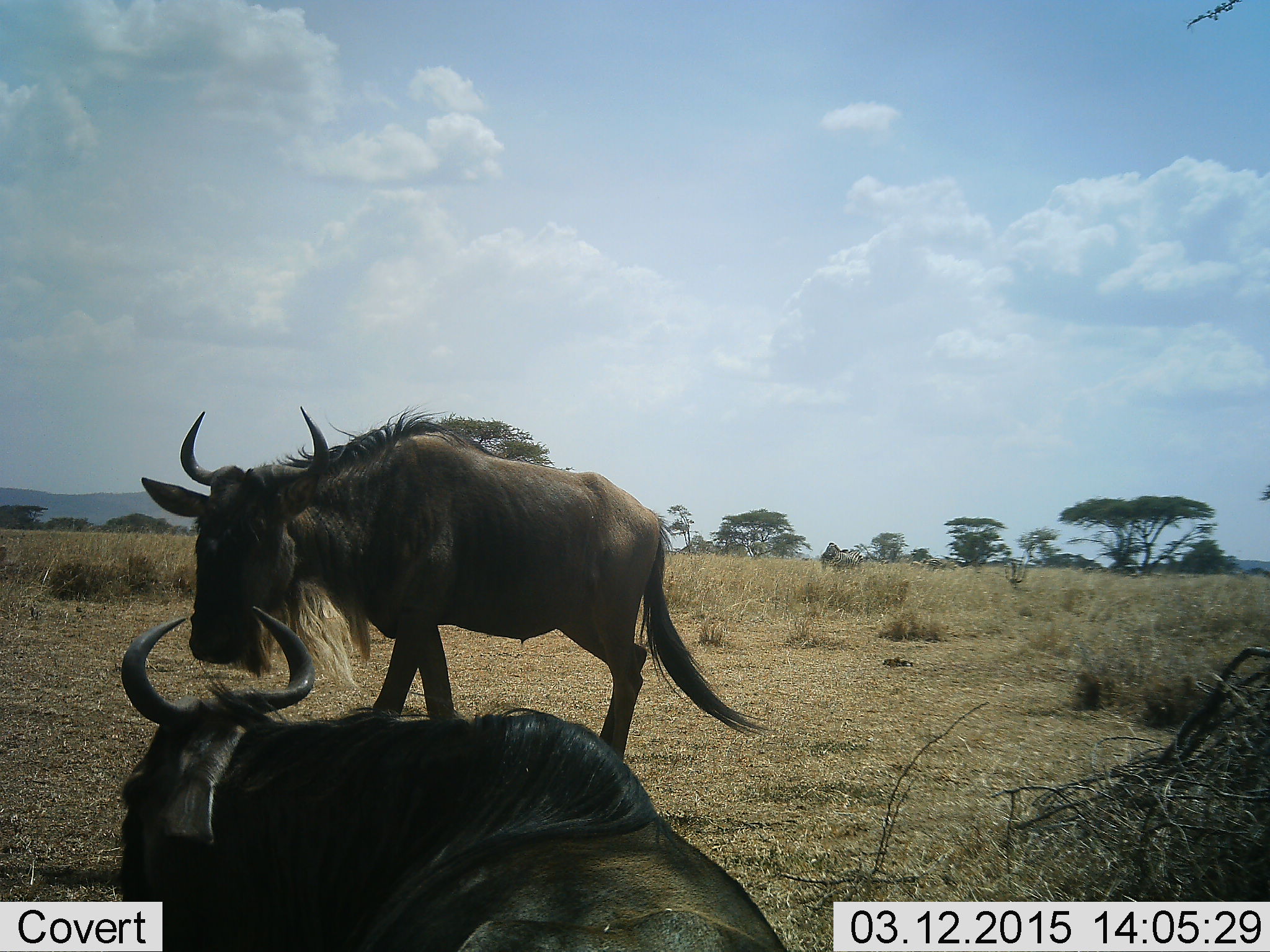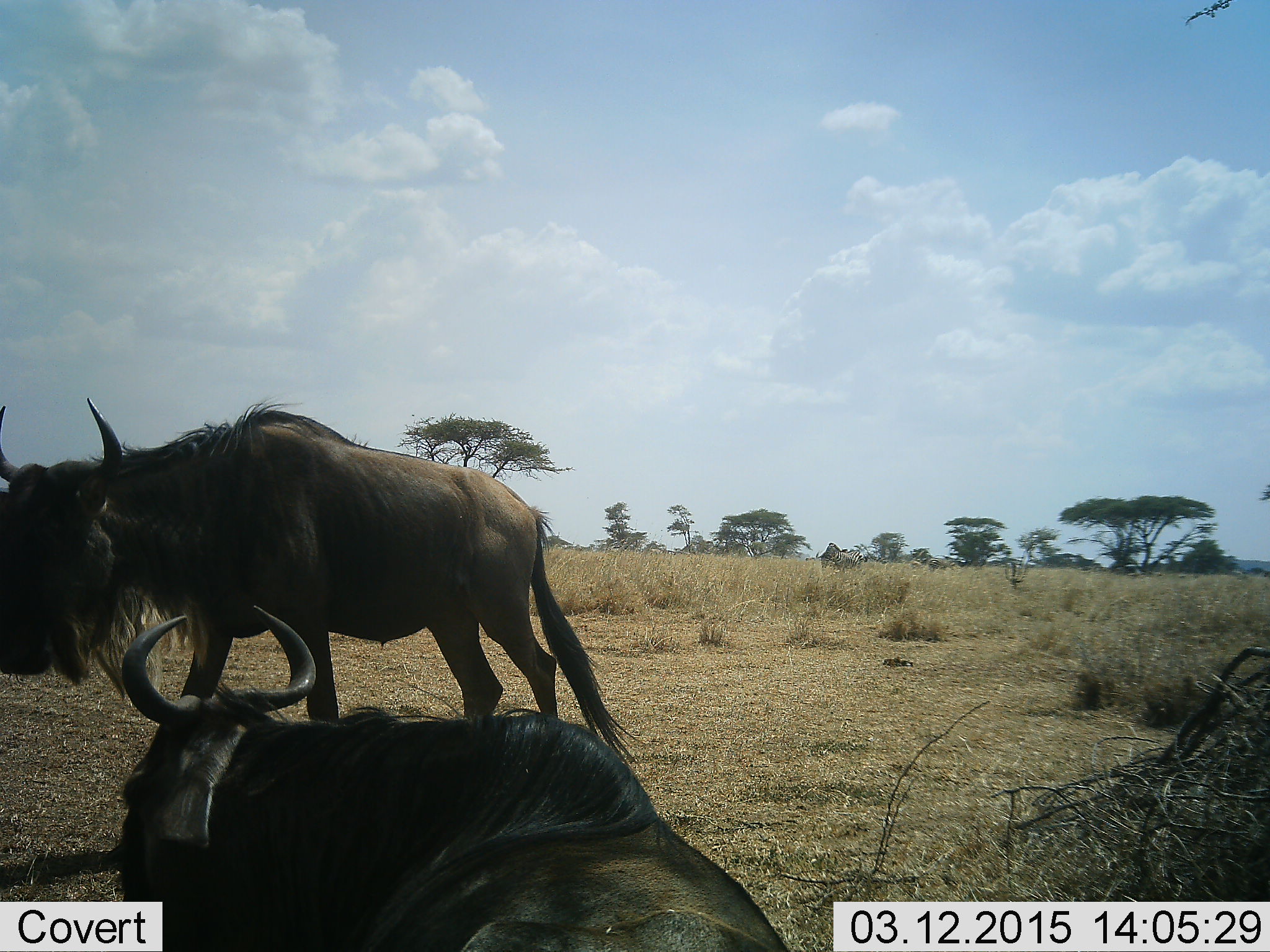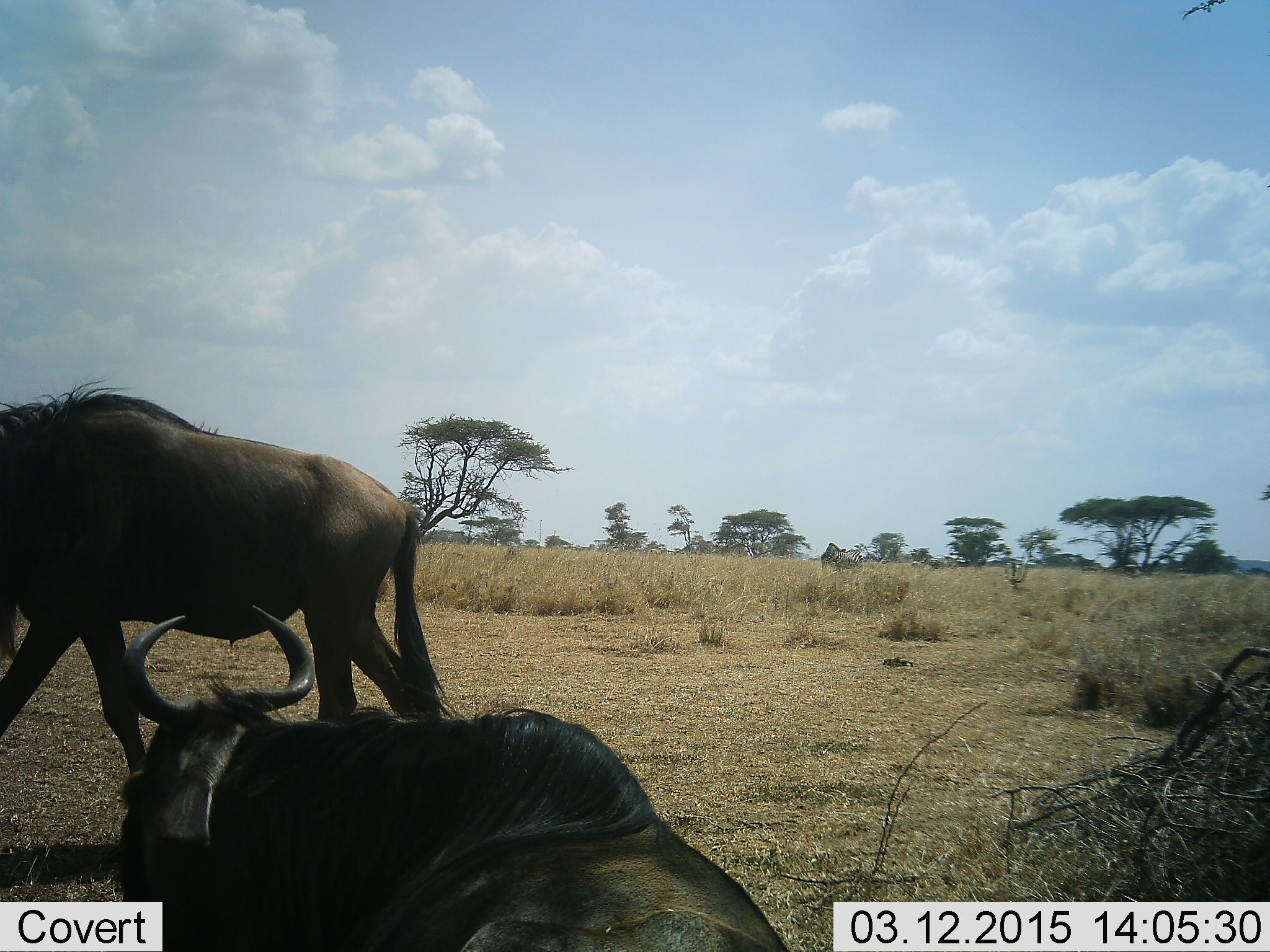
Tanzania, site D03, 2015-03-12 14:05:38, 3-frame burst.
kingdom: Animalia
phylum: Chordata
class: Mammalia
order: Artiodactyla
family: Bovidae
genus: Connochaetes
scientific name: Connochaetes taurinus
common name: blue wildebeest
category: wildebeest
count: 2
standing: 45%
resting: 91%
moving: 91%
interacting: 0%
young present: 0%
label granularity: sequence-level